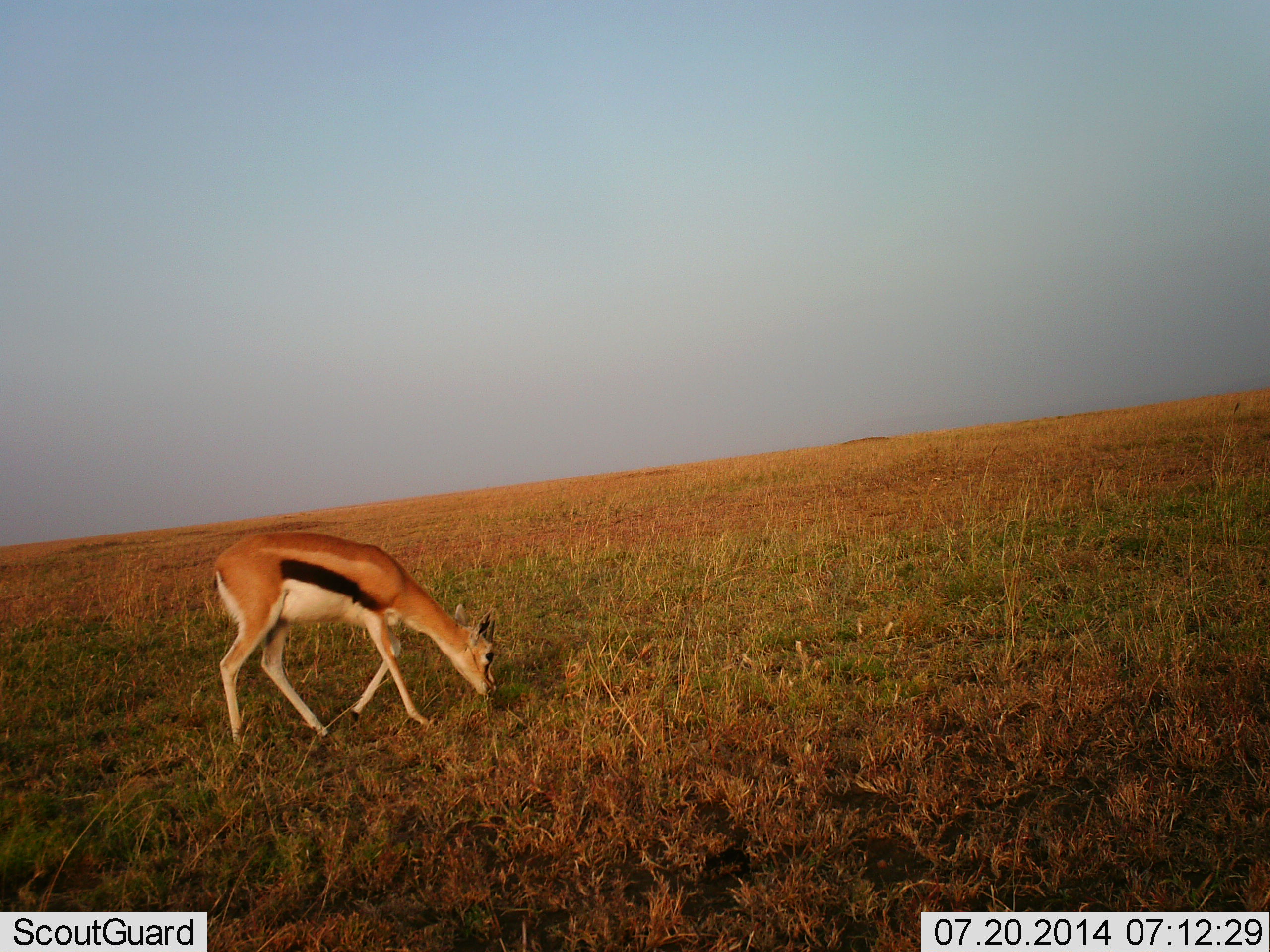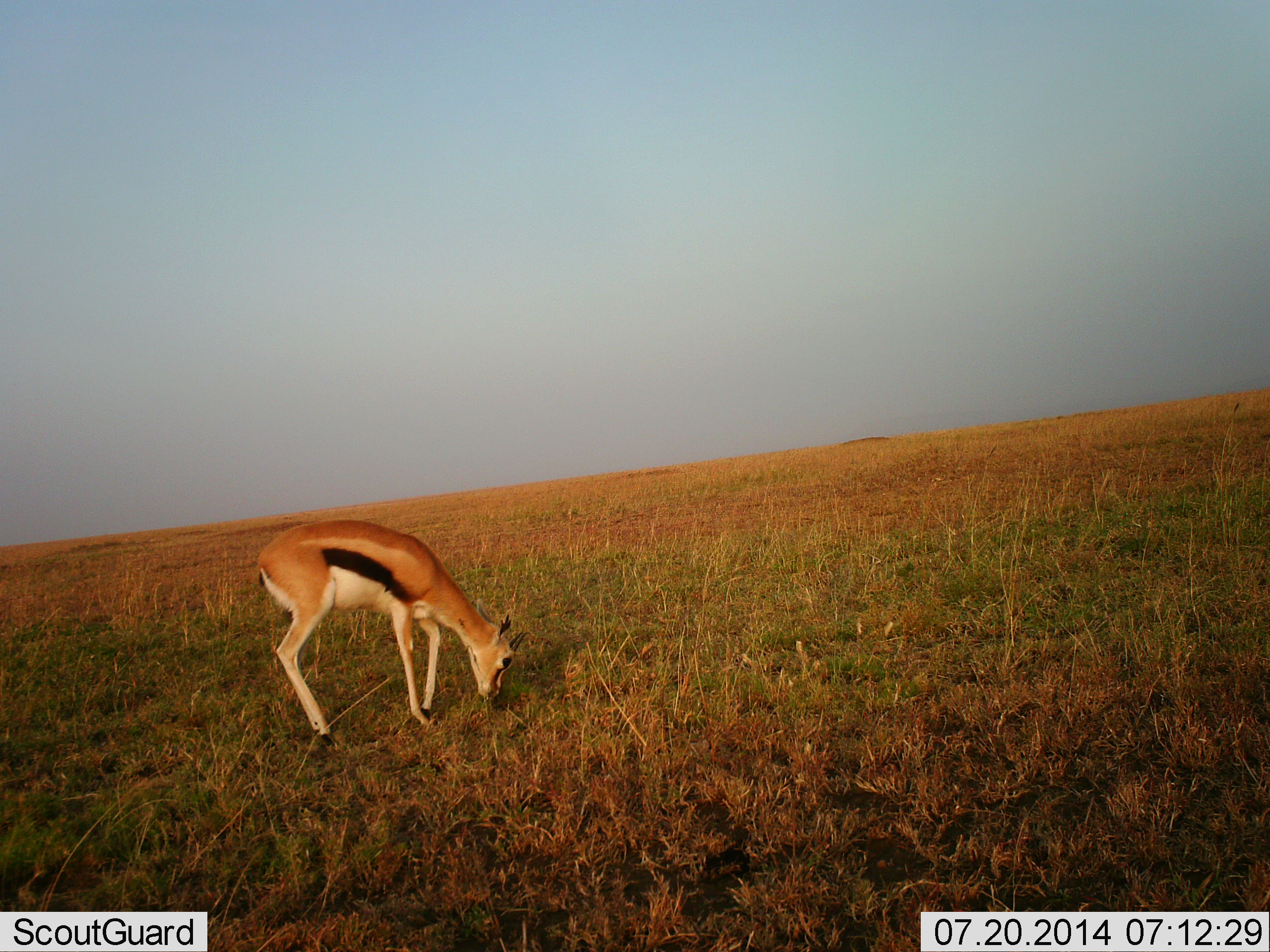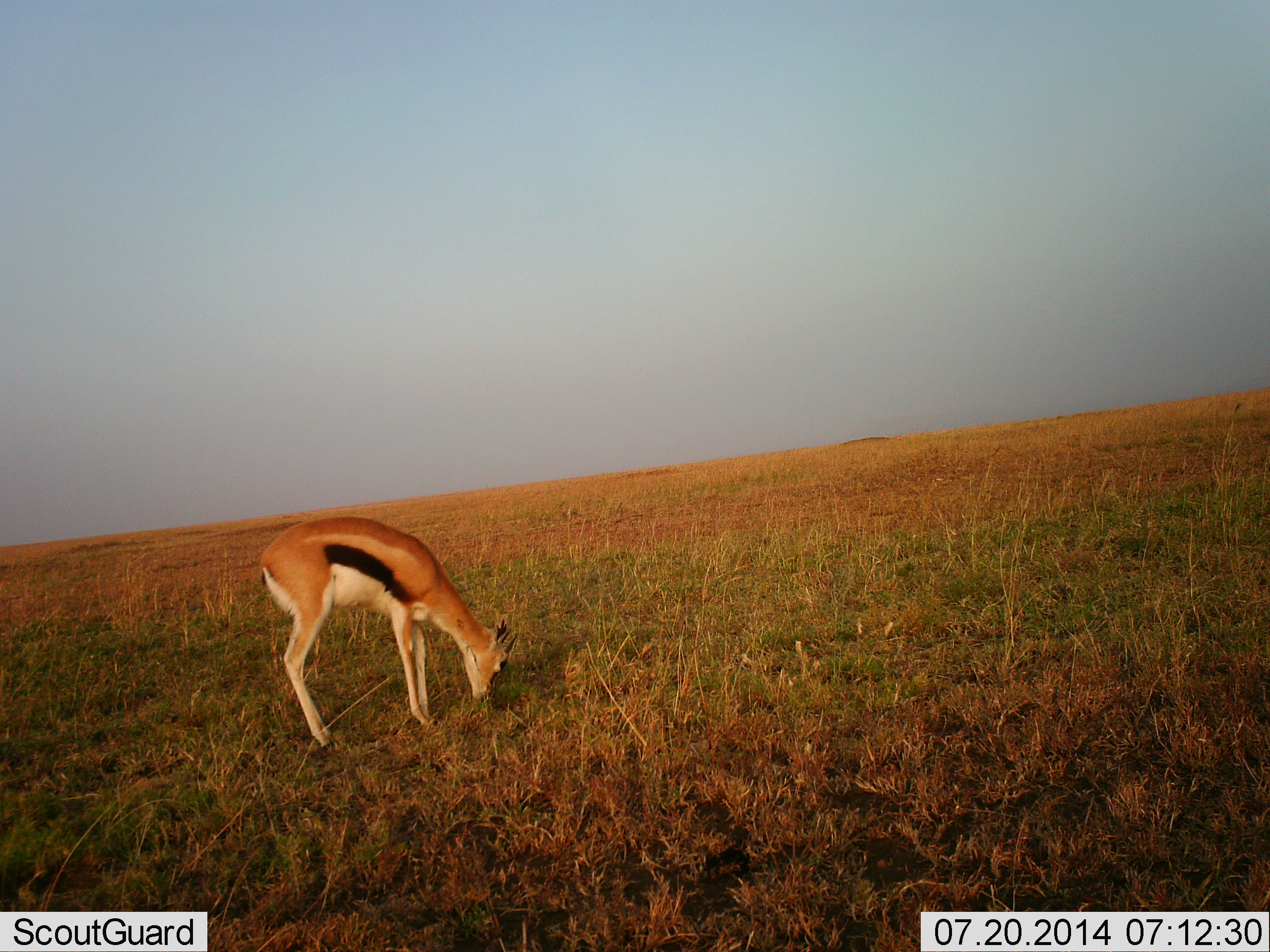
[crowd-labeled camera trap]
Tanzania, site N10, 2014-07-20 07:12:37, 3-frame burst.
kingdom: Animalia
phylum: Chordata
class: Mammalia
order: Artiodactyla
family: Bovidae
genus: Eudorcas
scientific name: Eudorcas thomsonii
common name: thomson's gazelle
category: gazellethomsons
Gazellethomsons (thomson's gazelle) (Eudorcas thomsonii), count 1. Behavior (volunteer vote fractions): standing 0%, resting 0%, moving 10%, interacting 0%. Young present (vote fraction): 0%. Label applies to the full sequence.